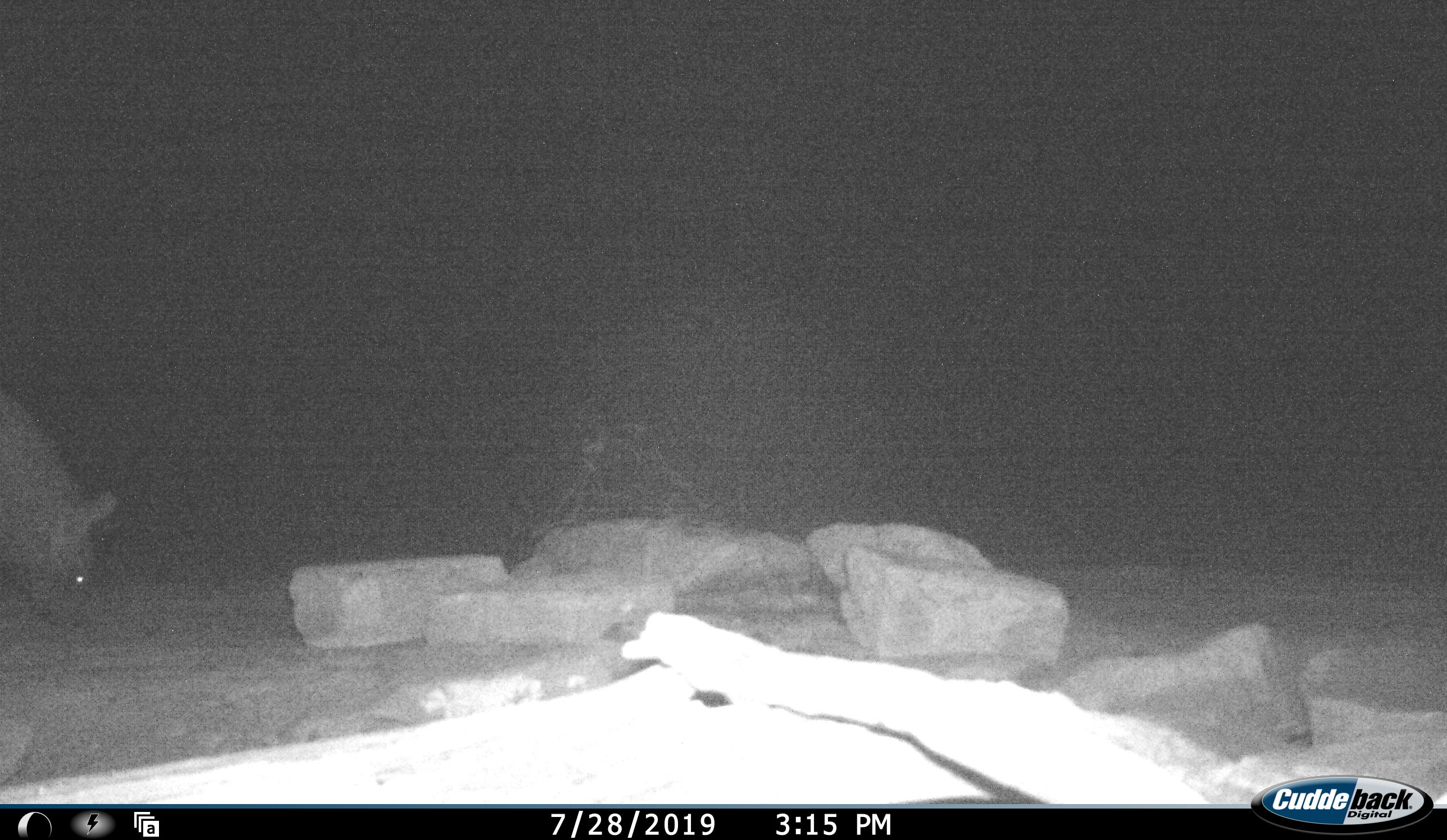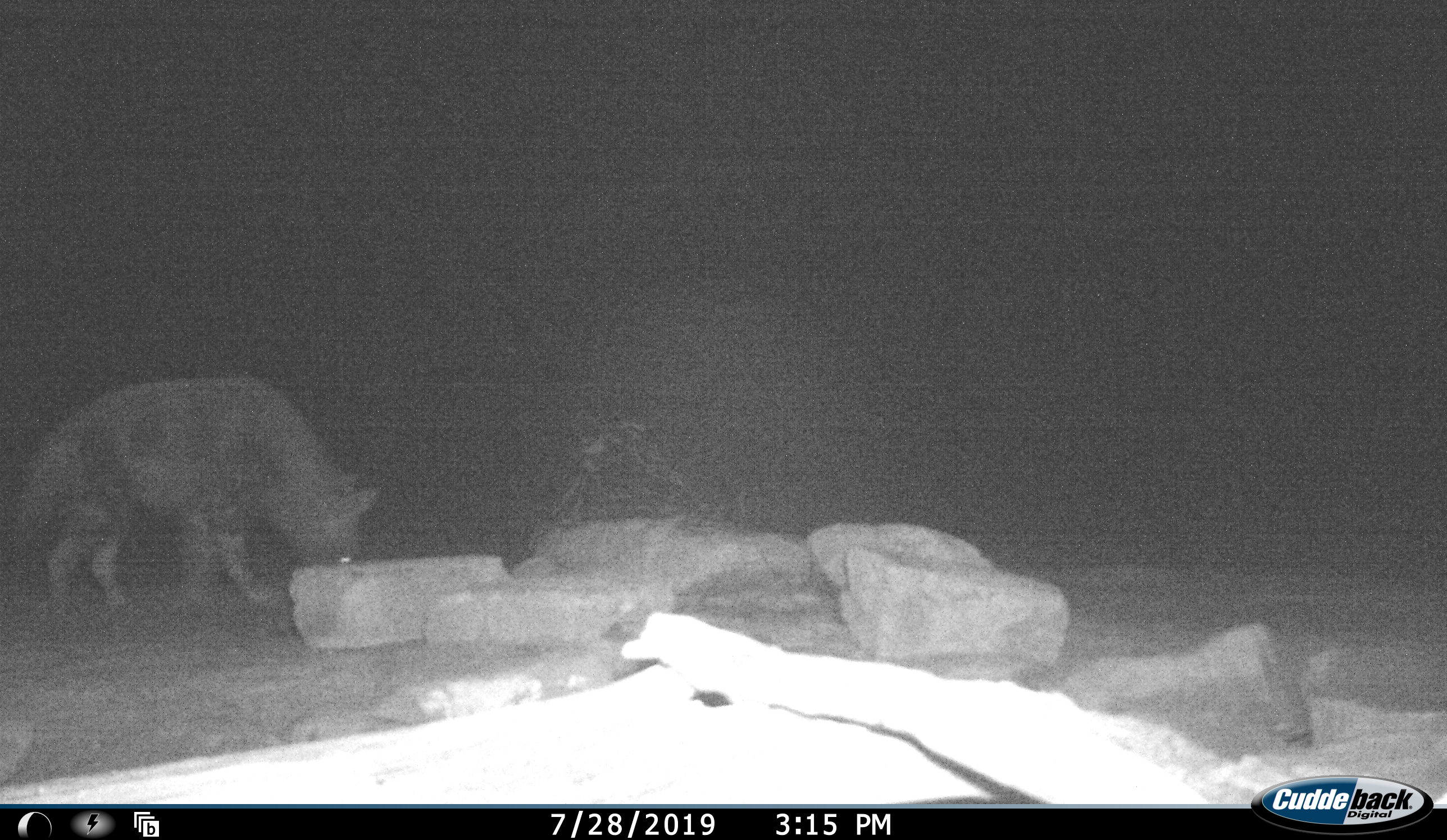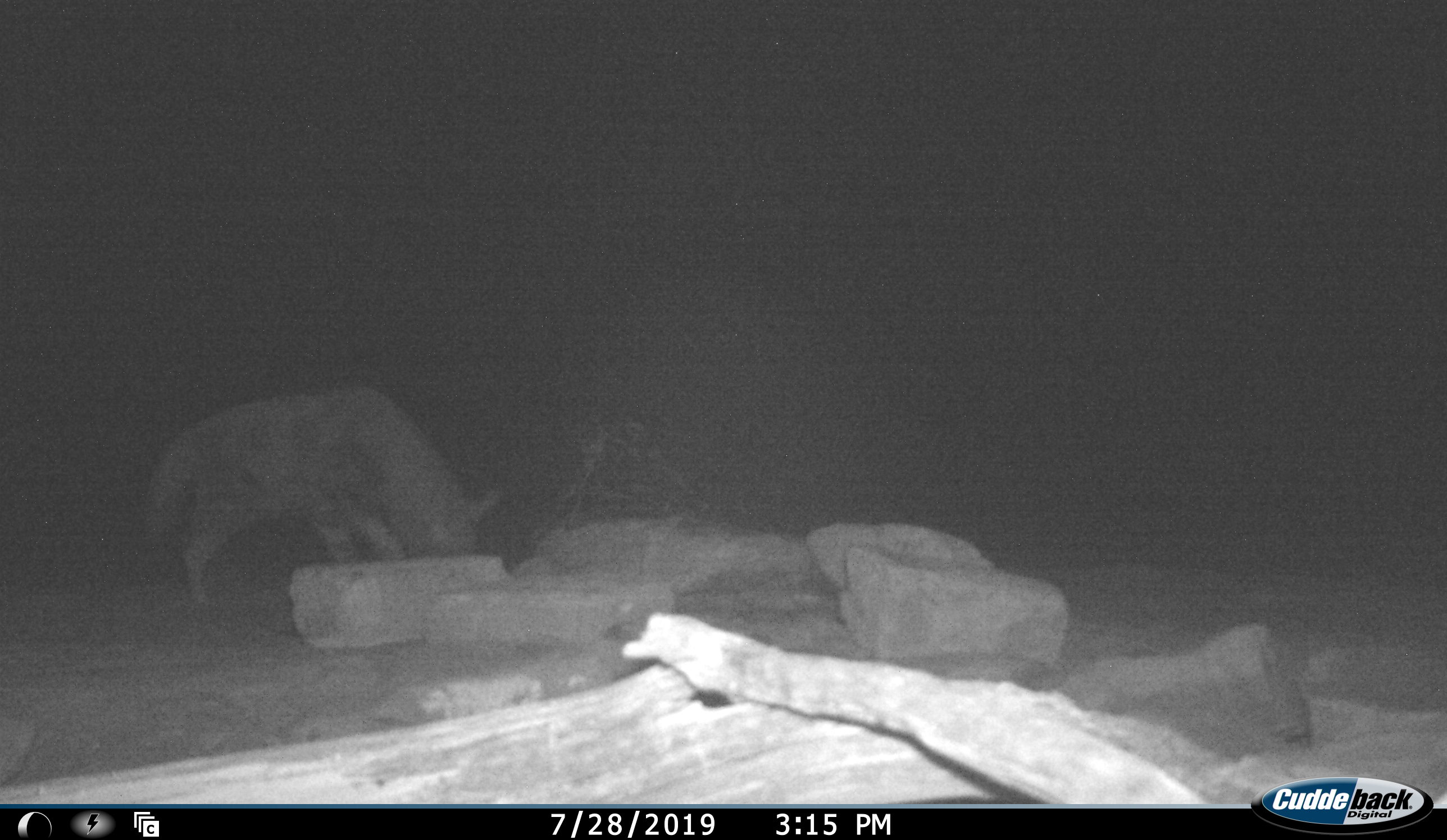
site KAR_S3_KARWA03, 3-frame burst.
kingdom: Animalia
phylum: Chordata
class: Mammalia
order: Carnivora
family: Hyaenidae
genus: Parahyaena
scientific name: Parahyaena brunnea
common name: brown hyena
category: hyenabrown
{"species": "hyenabrown (brown hyena) (Parahyaena brunnea)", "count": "1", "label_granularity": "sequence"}